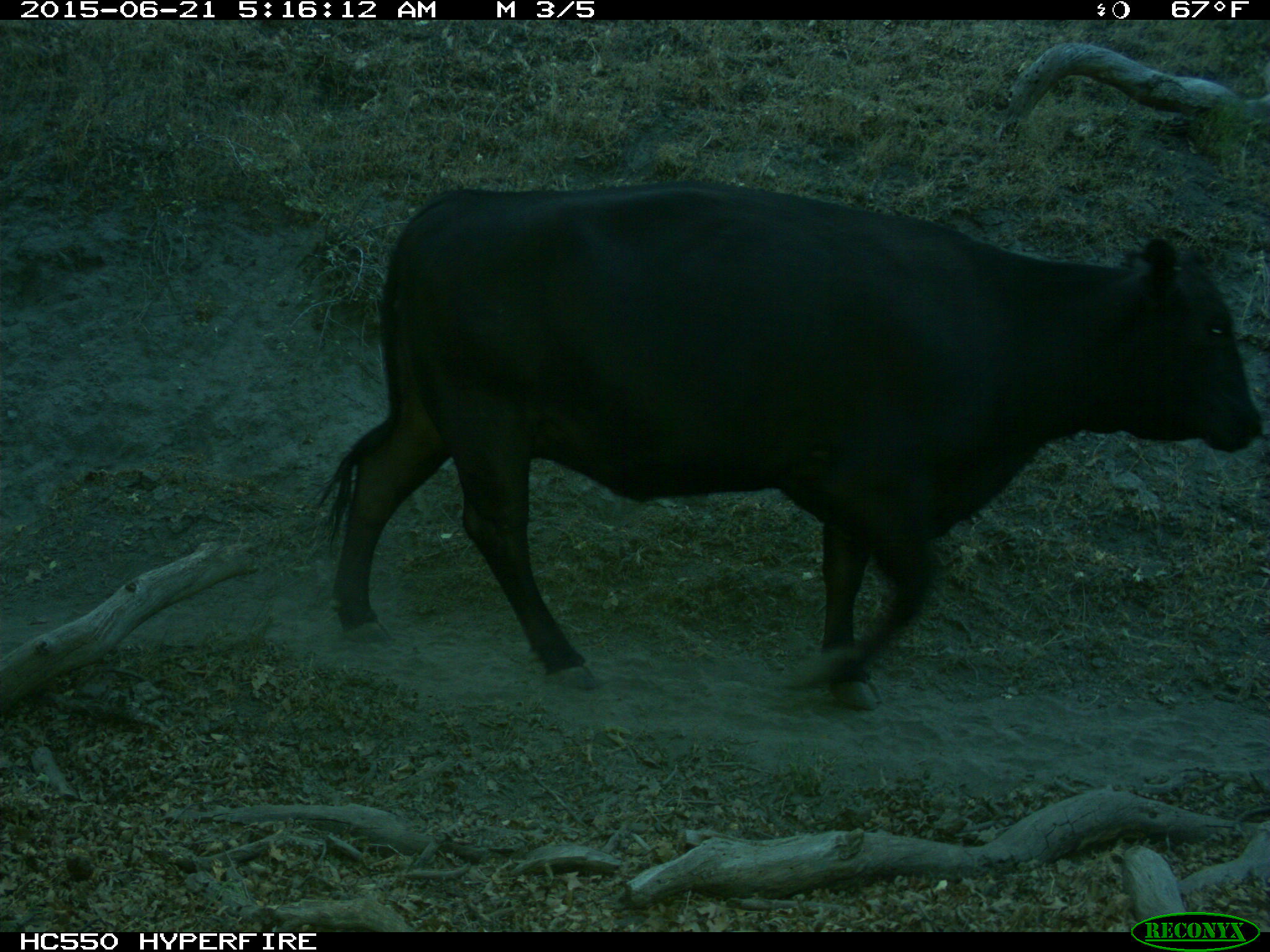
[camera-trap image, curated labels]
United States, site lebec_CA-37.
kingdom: Animalia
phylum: Chordata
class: Mammalia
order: Artiodactyla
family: Bovidae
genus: Bos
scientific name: Bos taurus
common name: domestic cow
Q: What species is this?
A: Bos taurus (domestic cow).